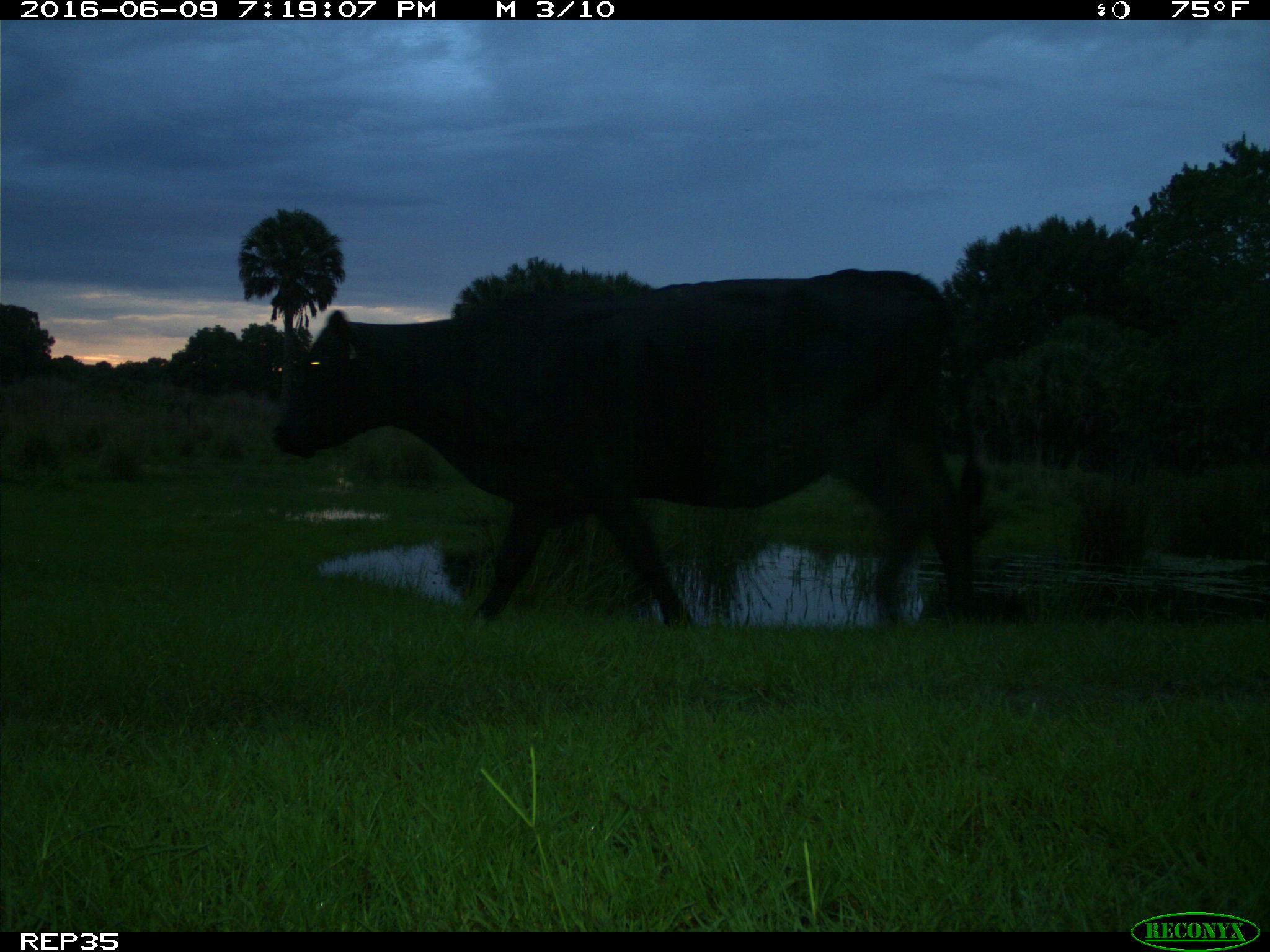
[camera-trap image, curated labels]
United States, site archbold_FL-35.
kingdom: Animalia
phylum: Chordata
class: Mammalia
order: Artiodactyla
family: Bovidae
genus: Bos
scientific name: Bos taurus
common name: domestic cow